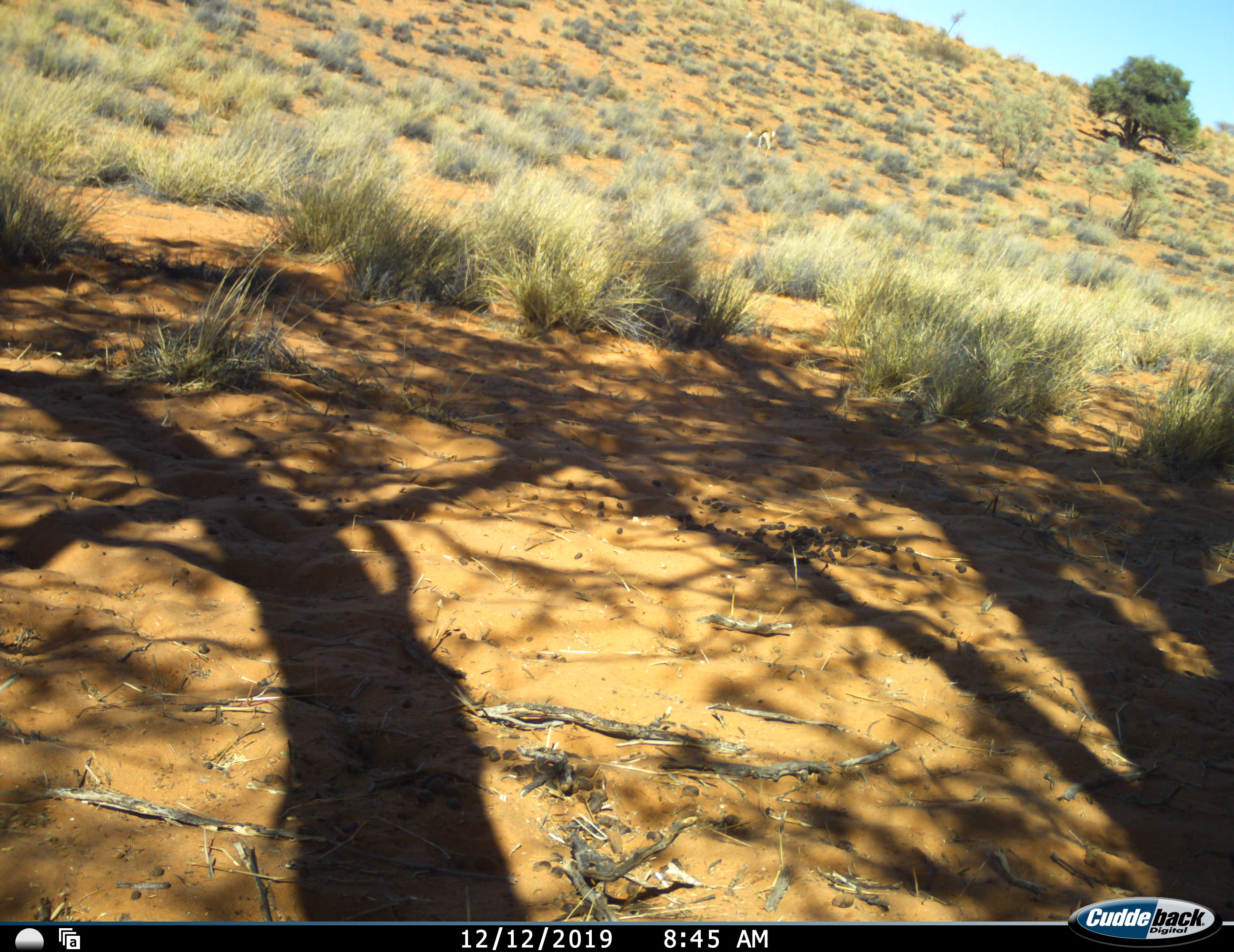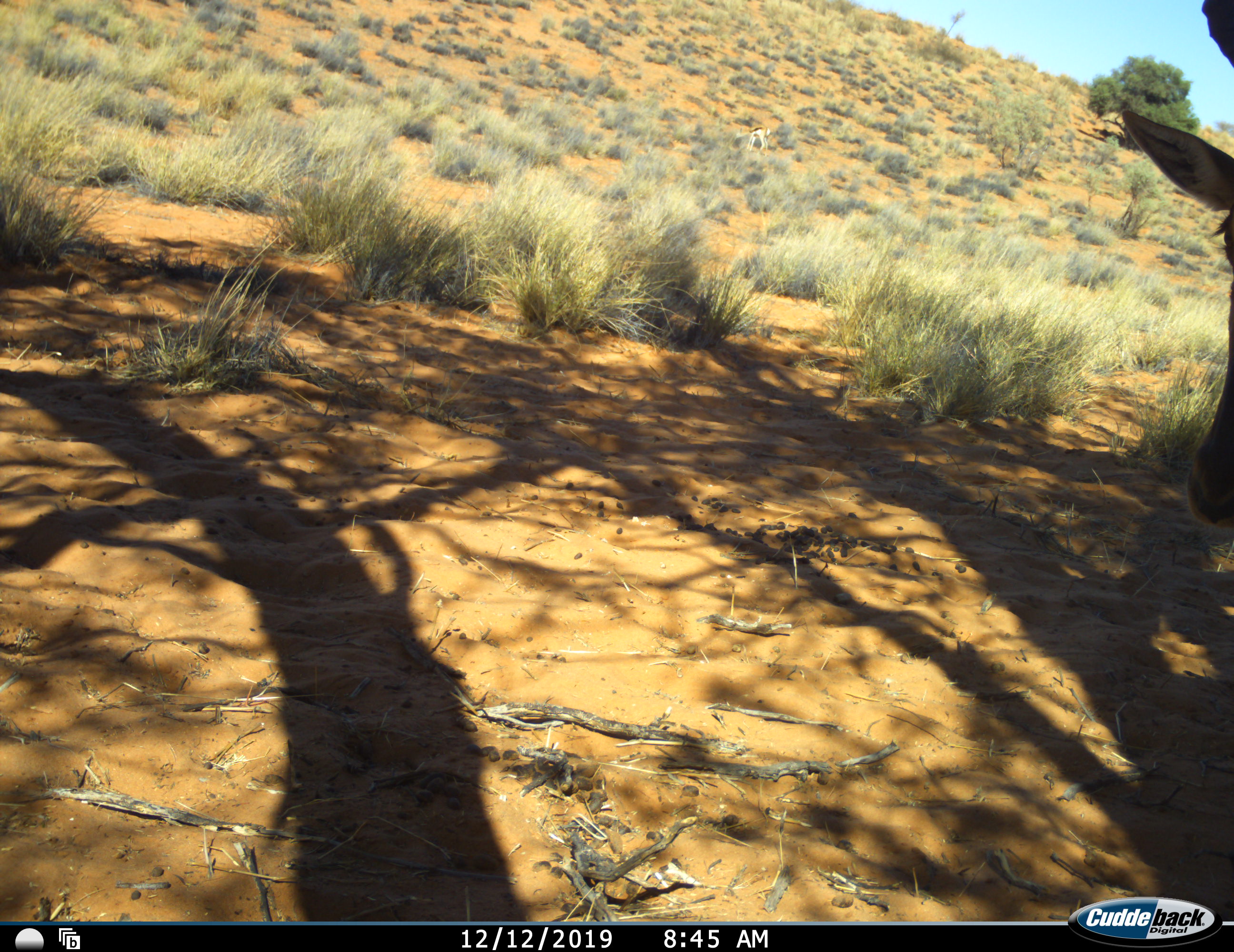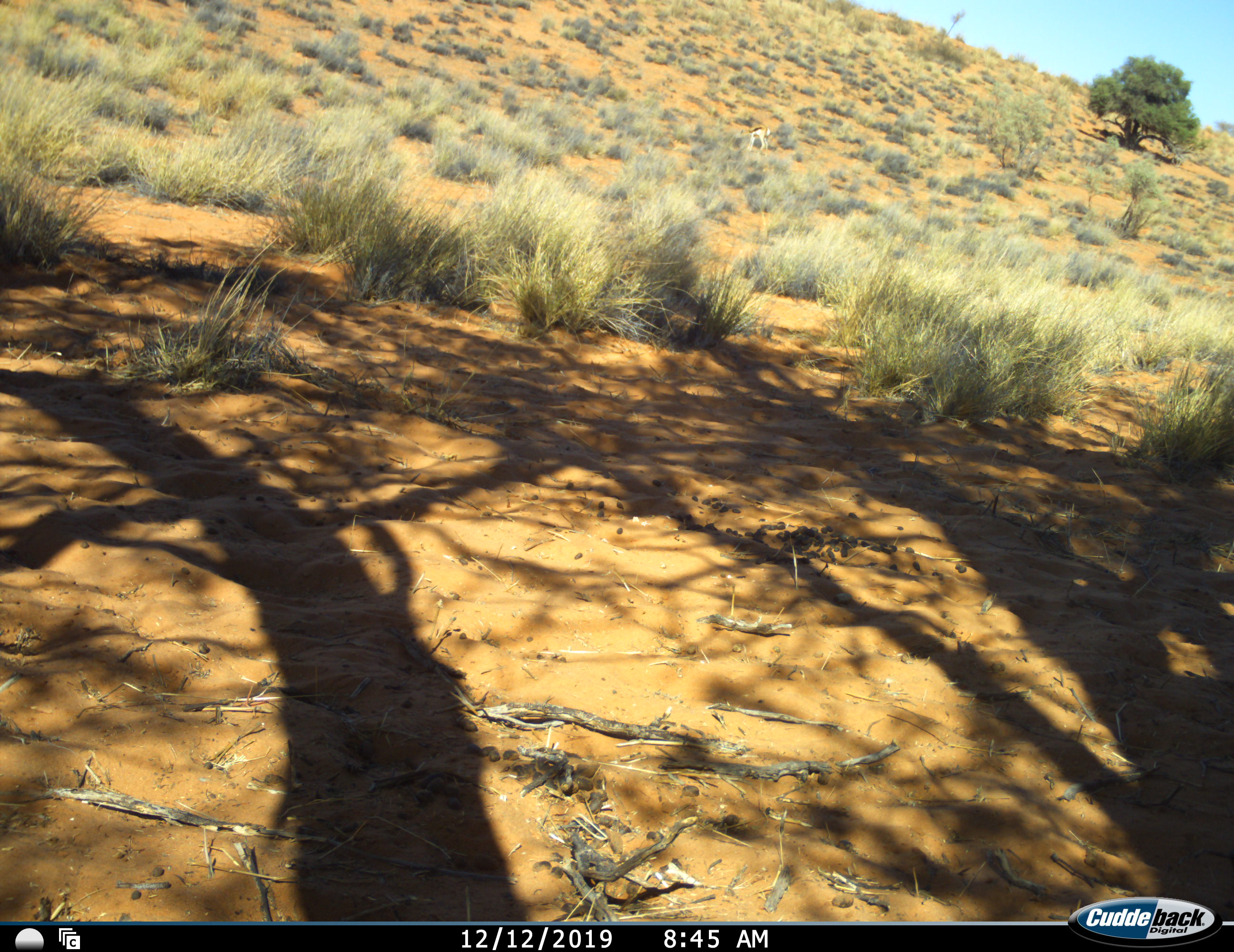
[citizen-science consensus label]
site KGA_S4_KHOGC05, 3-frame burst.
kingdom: Animalia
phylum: Chordata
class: Mammalia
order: Artiodactyla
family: Bovidae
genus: Antidorcas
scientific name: Antidorcas marsupialis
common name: springbok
Springbok (Antidorcas marsupialis), count 1. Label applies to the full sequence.